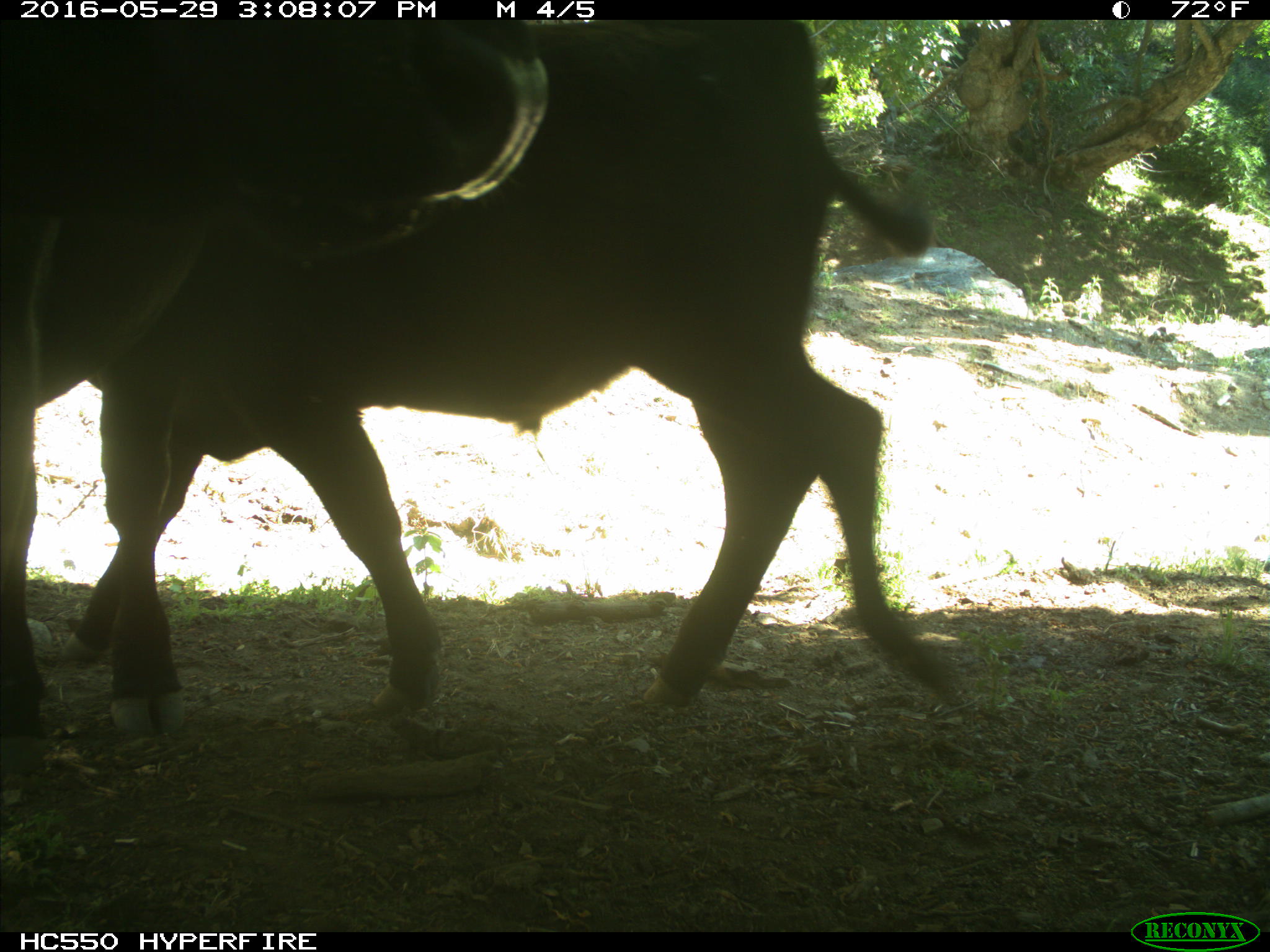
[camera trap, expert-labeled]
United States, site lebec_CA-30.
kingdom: Animalia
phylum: Chordata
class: Mammalia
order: Artiodactyla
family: Bovidae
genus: Bos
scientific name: Bos taurus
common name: domestic cow